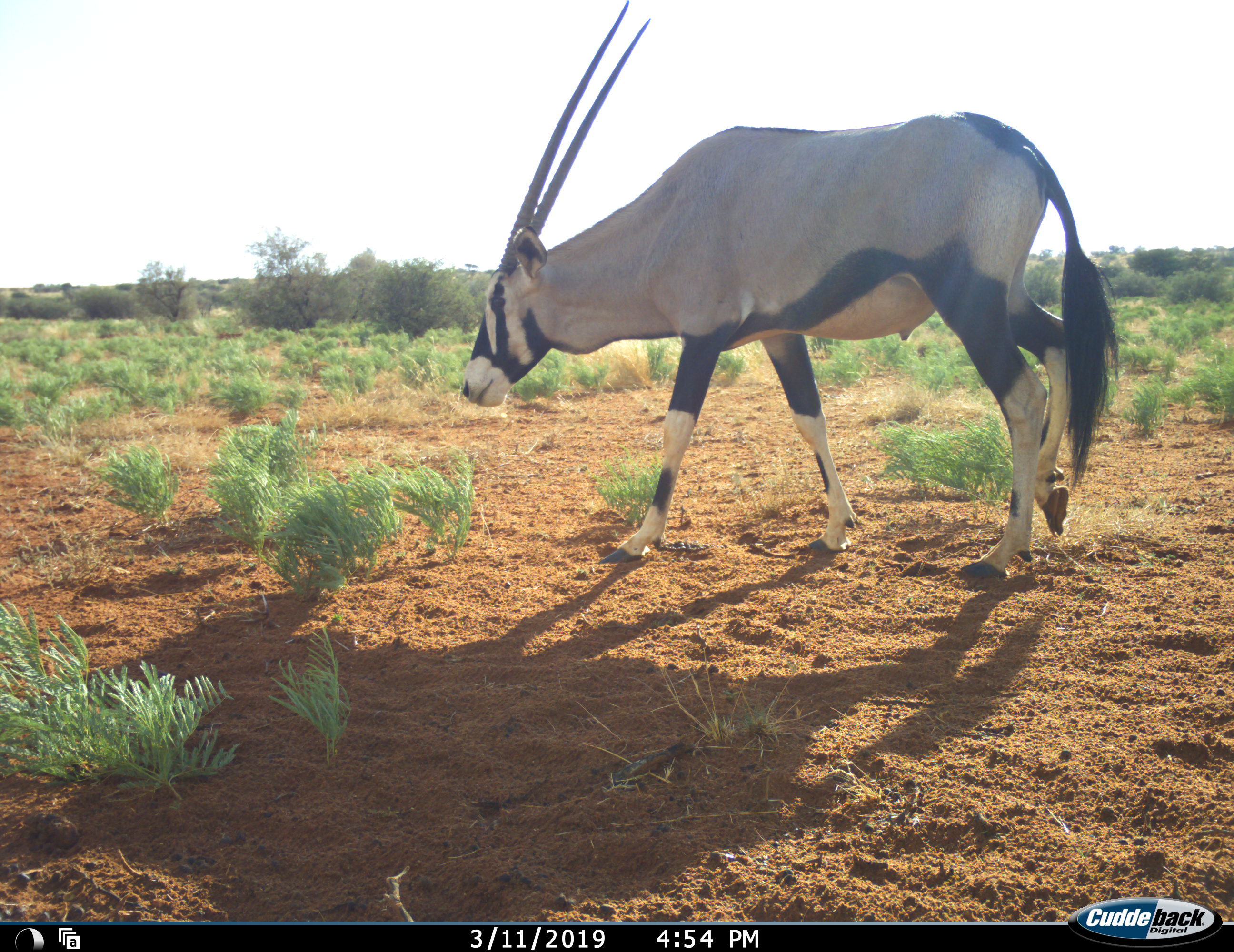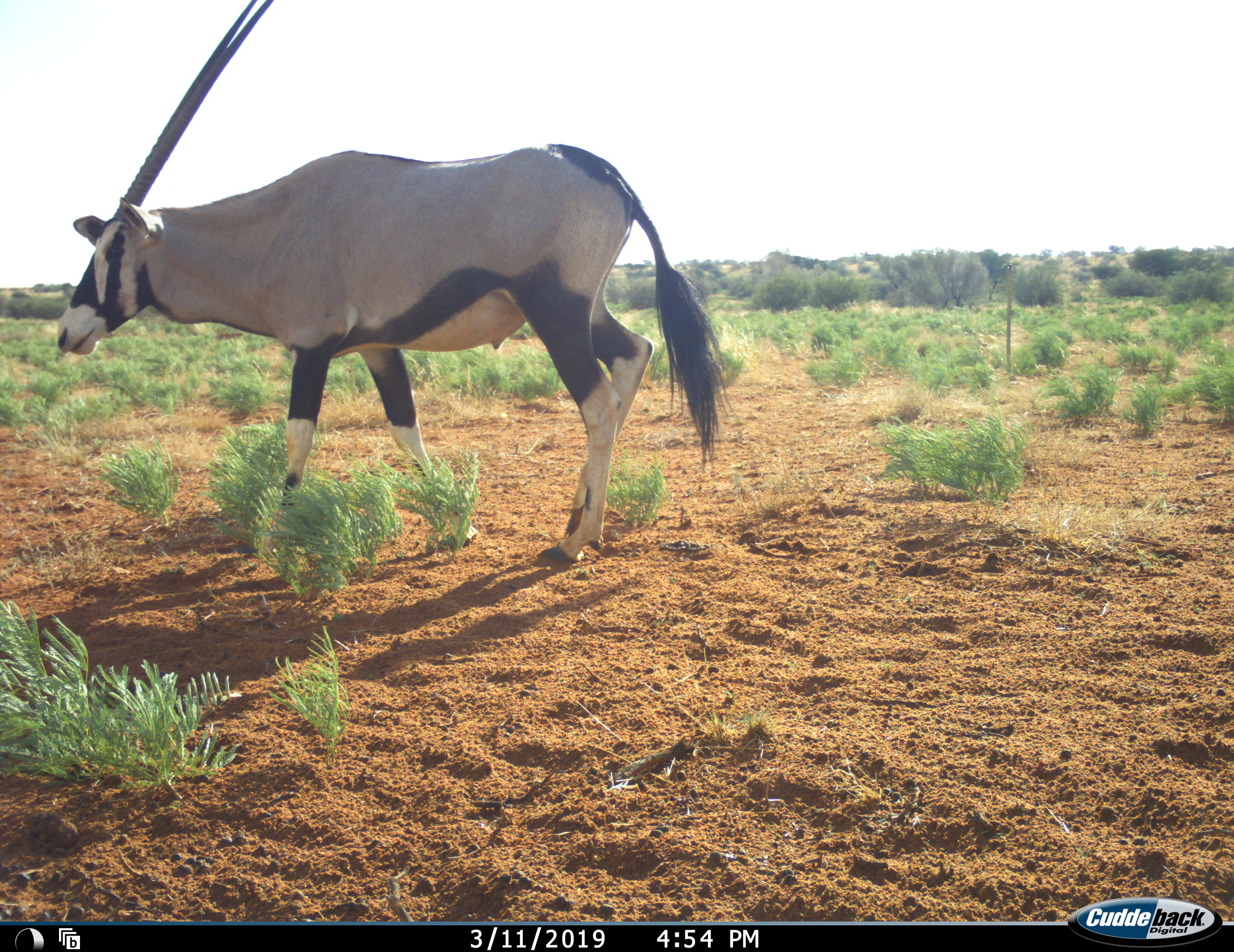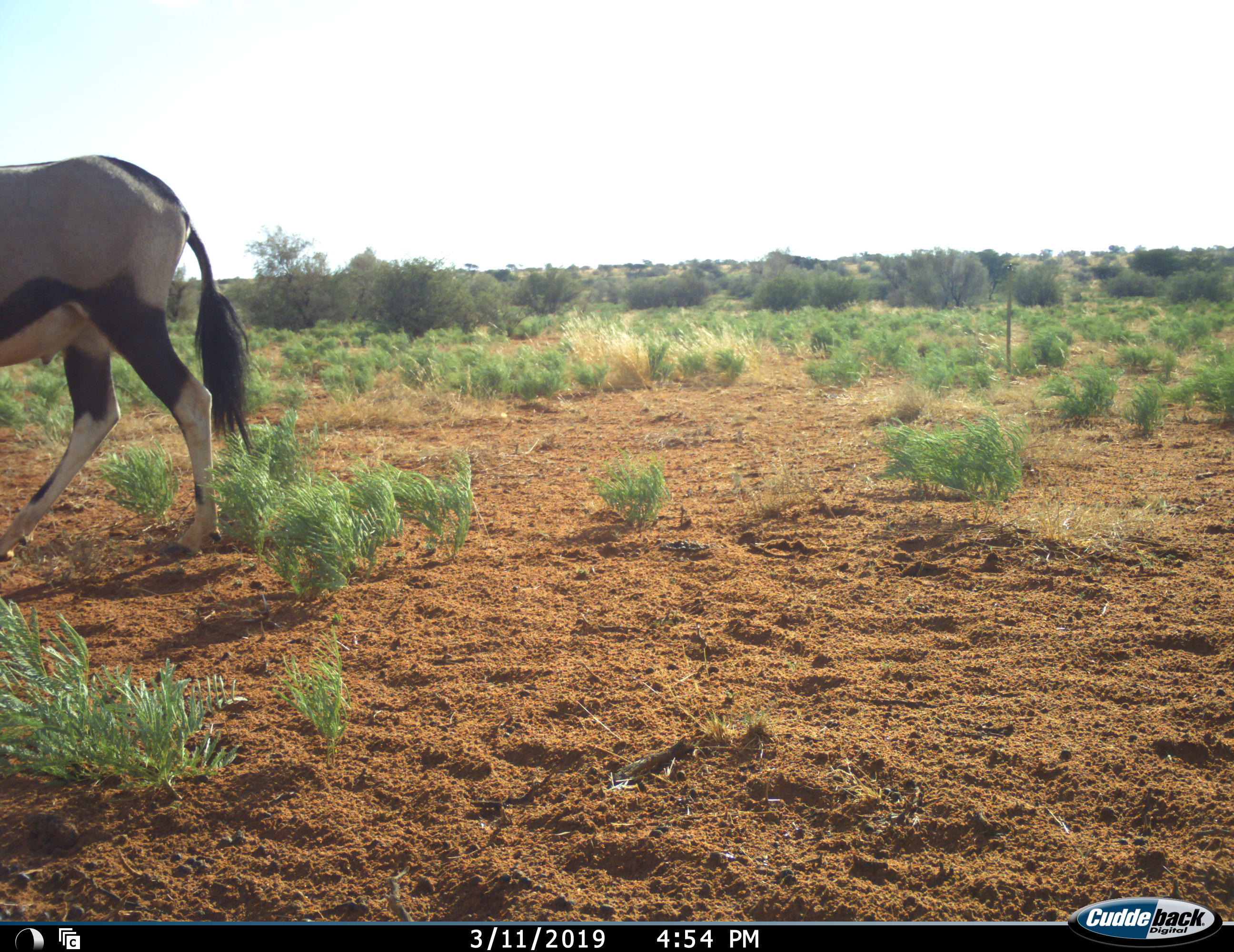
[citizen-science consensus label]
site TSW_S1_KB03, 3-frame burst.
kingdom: Animalia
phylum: Chordata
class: Mammalia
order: Artiodactyla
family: Bovidae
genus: Oryx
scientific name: Oryx gazella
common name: gemsbok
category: oryx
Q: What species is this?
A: Oryx (gemsbok) (Oryx gazella).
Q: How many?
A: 1.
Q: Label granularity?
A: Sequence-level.